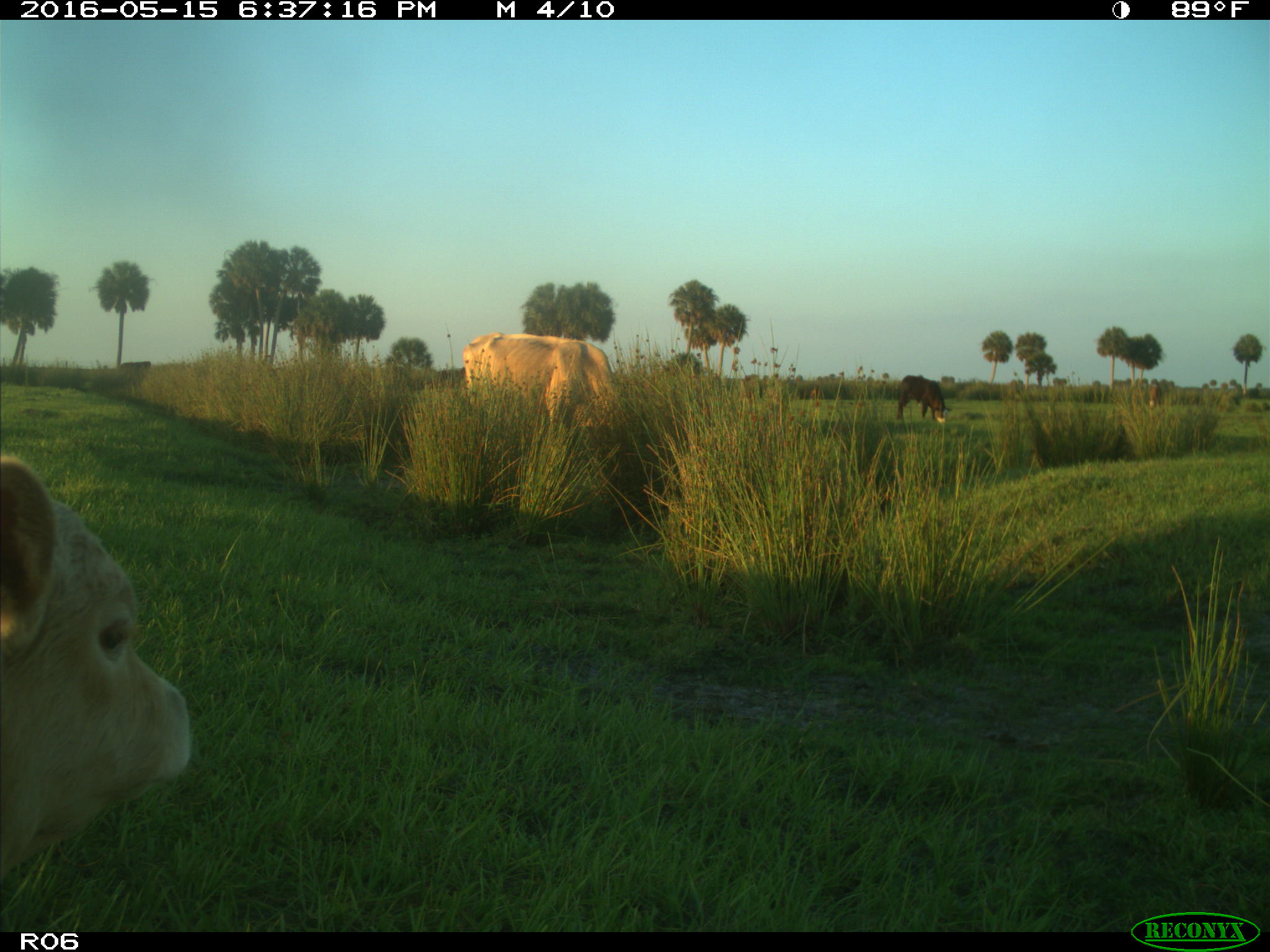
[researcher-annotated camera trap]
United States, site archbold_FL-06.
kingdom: Animalia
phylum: Chordata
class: Mammalia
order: Artiodactyla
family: Bovidae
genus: Bos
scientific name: Bos taurus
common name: domestic cow